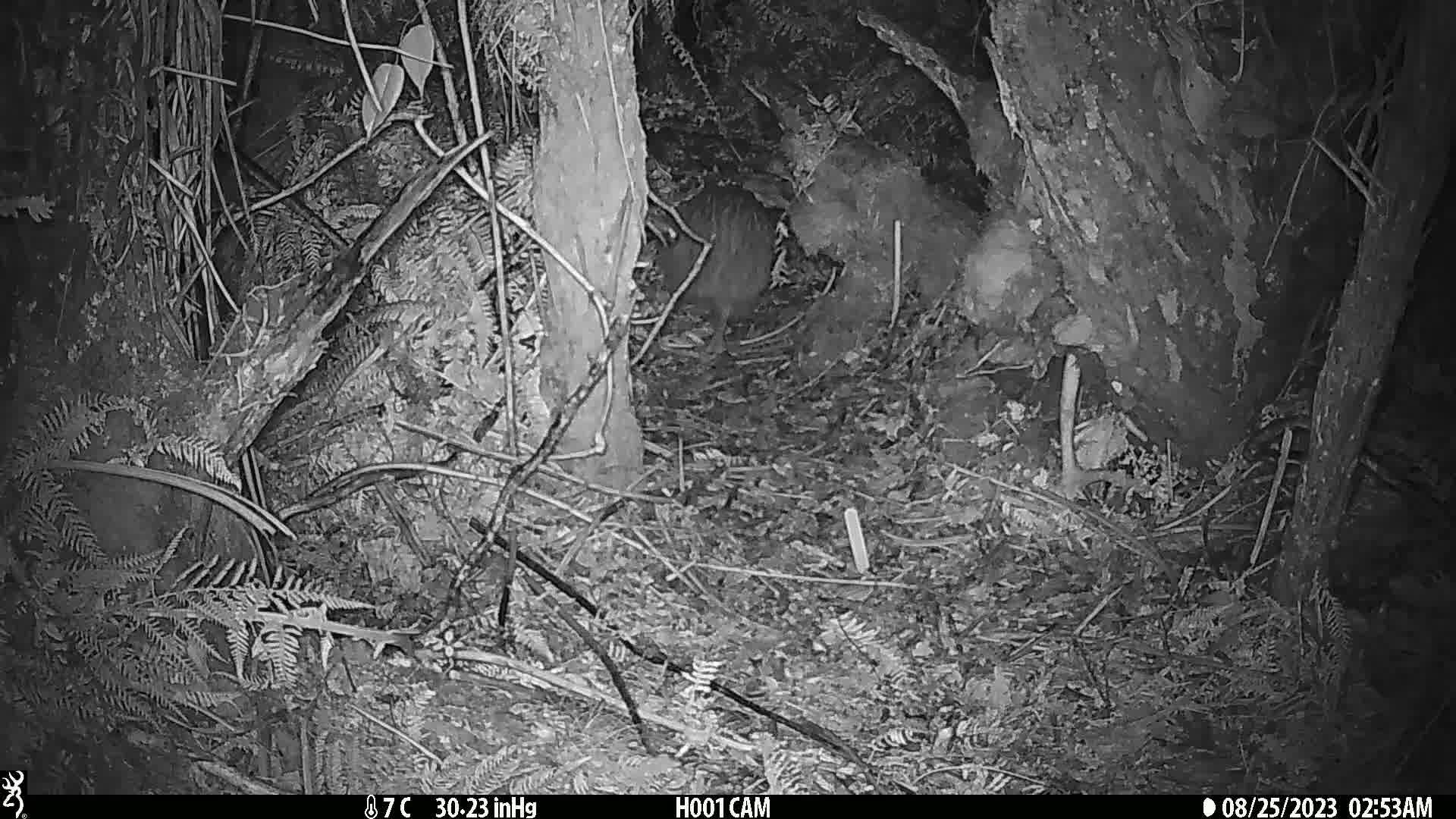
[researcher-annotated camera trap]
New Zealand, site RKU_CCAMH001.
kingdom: Animalia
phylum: Chordata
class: Aves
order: Apterygiformes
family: Apterygidae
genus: Apteryx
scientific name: Apteryx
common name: kiwi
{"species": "kiwi (Apteryx)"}